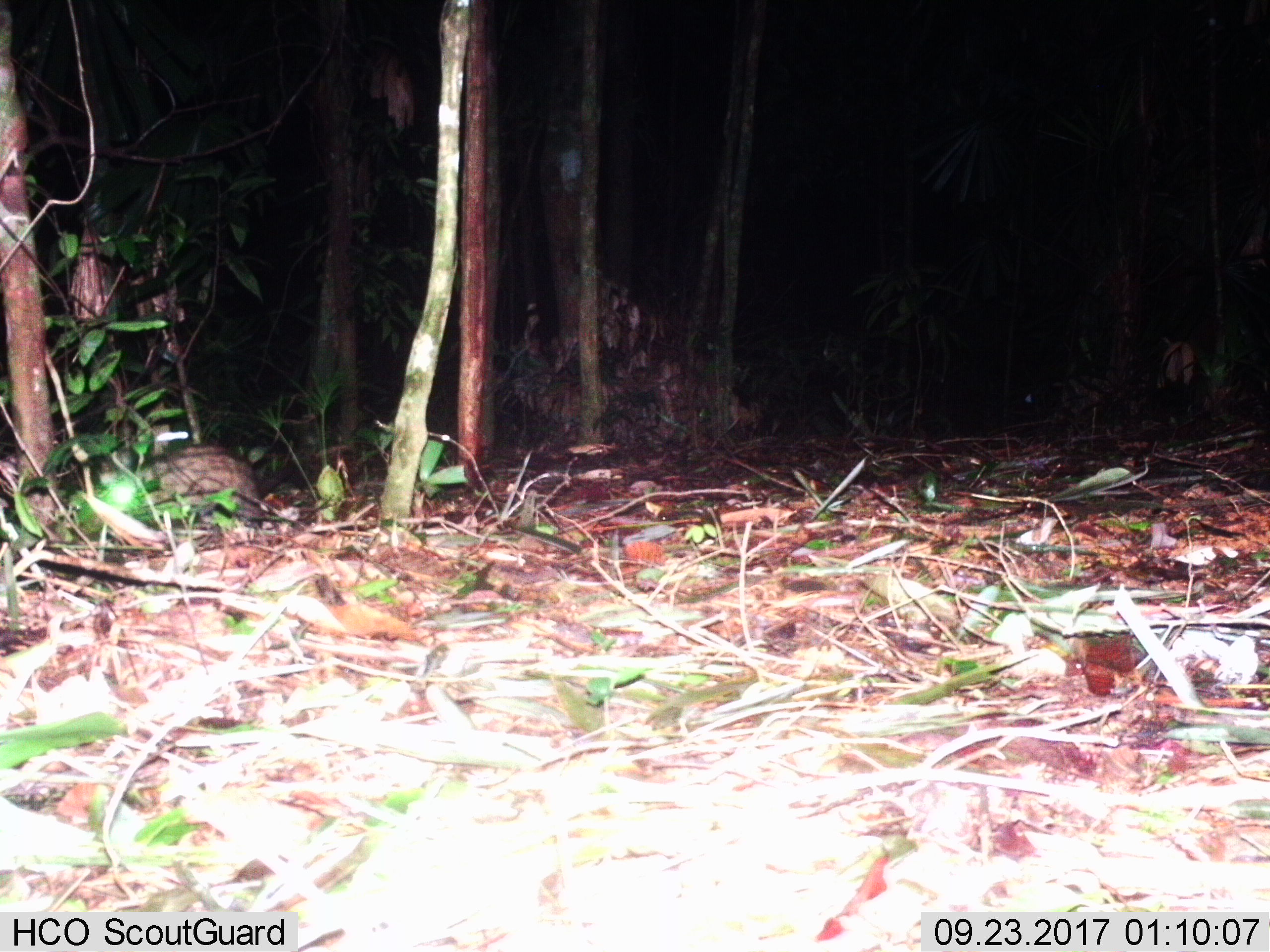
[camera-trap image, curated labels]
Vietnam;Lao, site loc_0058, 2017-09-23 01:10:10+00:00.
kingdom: Animalia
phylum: Chordata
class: Mammalia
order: Carnivora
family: Viverridae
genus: Paradoxurus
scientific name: Paradoxurus hermaphroditus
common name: common palm civet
Common palm civet (Paradoxurus hermaphroditus). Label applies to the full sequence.